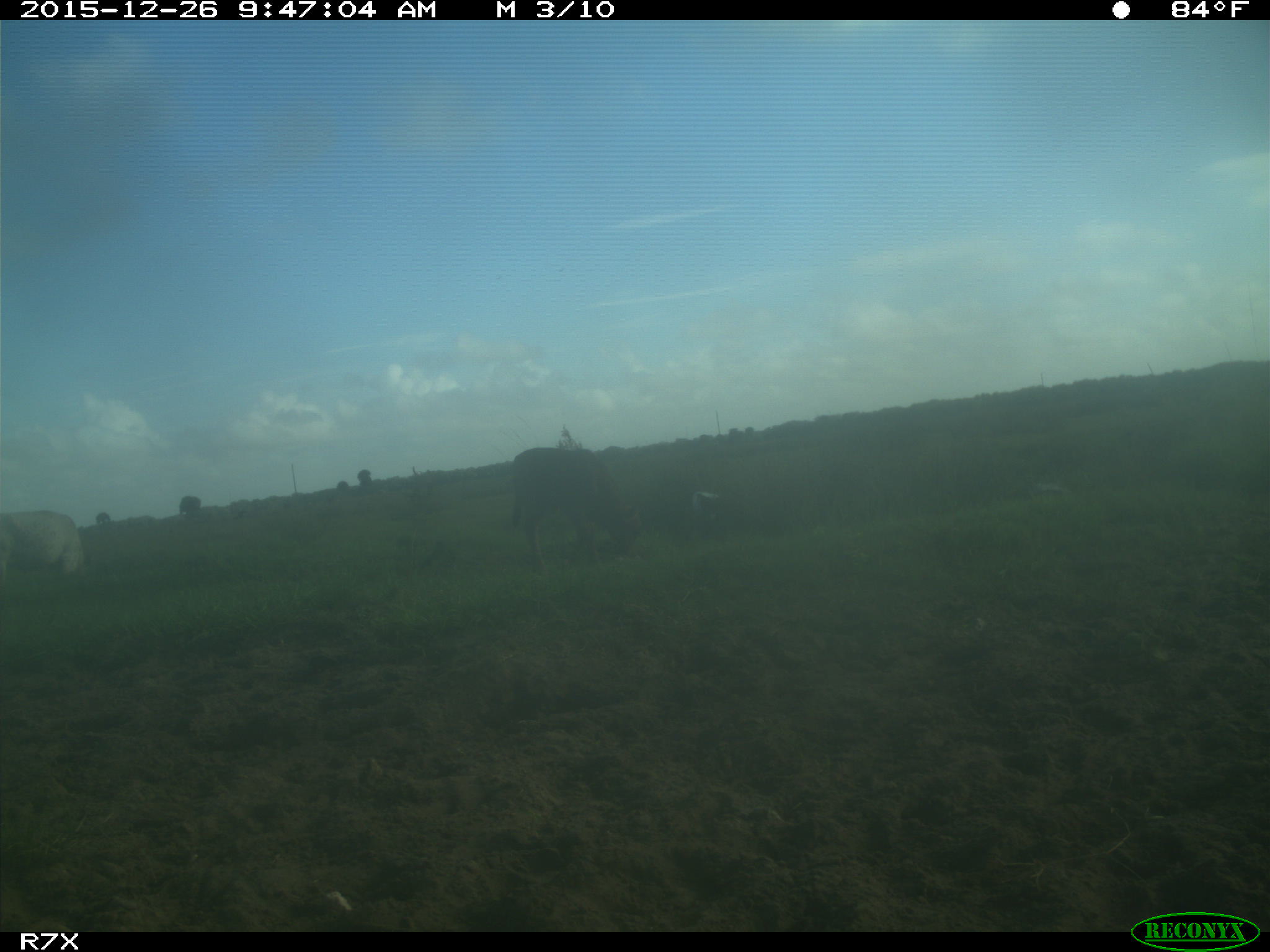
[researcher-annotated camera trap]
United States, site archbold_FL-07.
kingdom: Animalia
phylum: Chordata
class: Mammalia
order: Artiodactyla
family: Bovidae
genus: Bos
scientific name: Bos taurus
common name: domestic cow